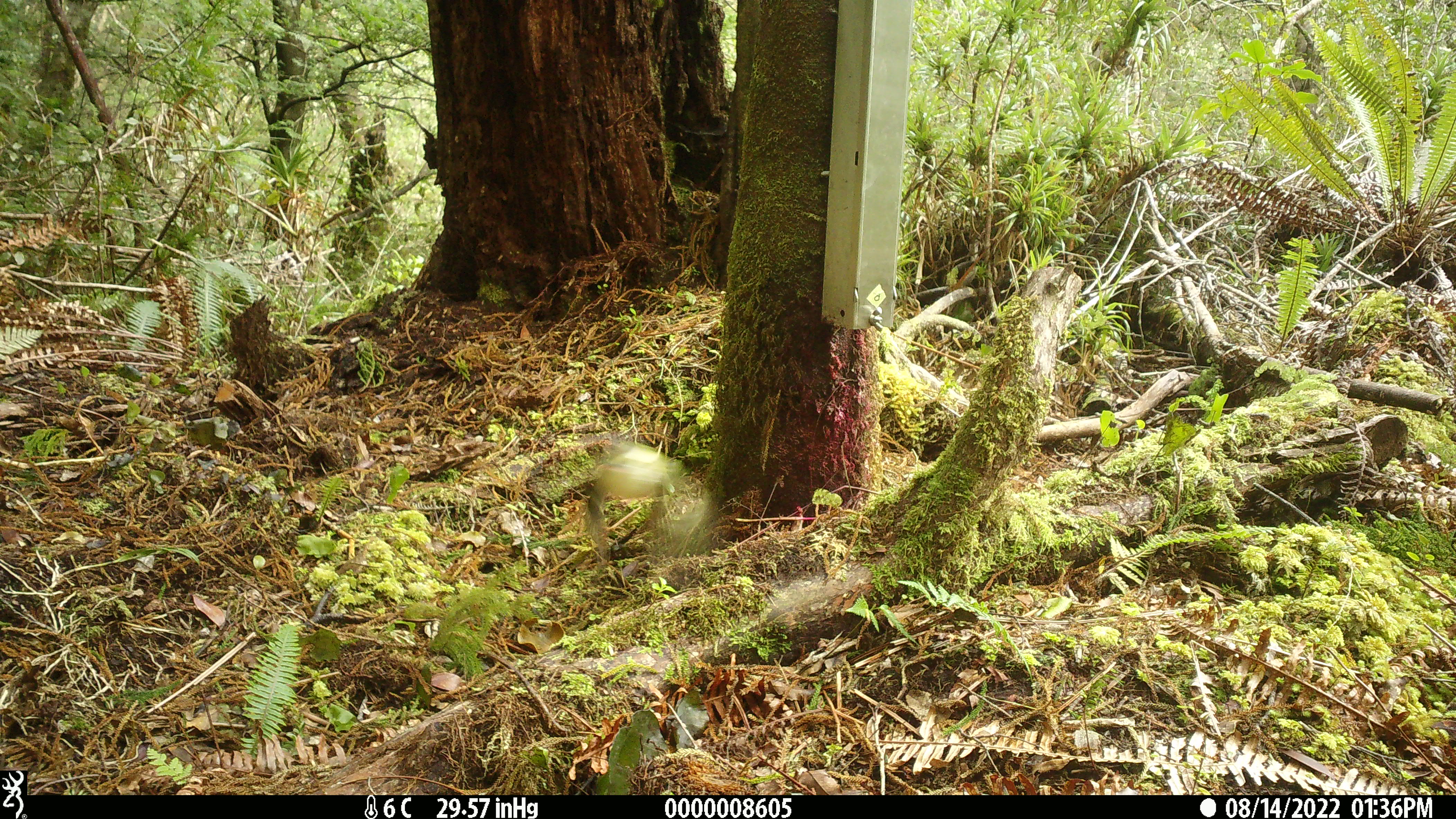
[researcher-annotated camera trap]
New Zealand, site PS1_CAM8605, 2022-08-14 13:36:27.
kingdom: Animalia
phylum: Chordata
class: Aves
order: Passeriformes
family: Acanthisittidae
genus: Acanthisitta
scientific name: Acanthisitta chloris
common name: rifleman